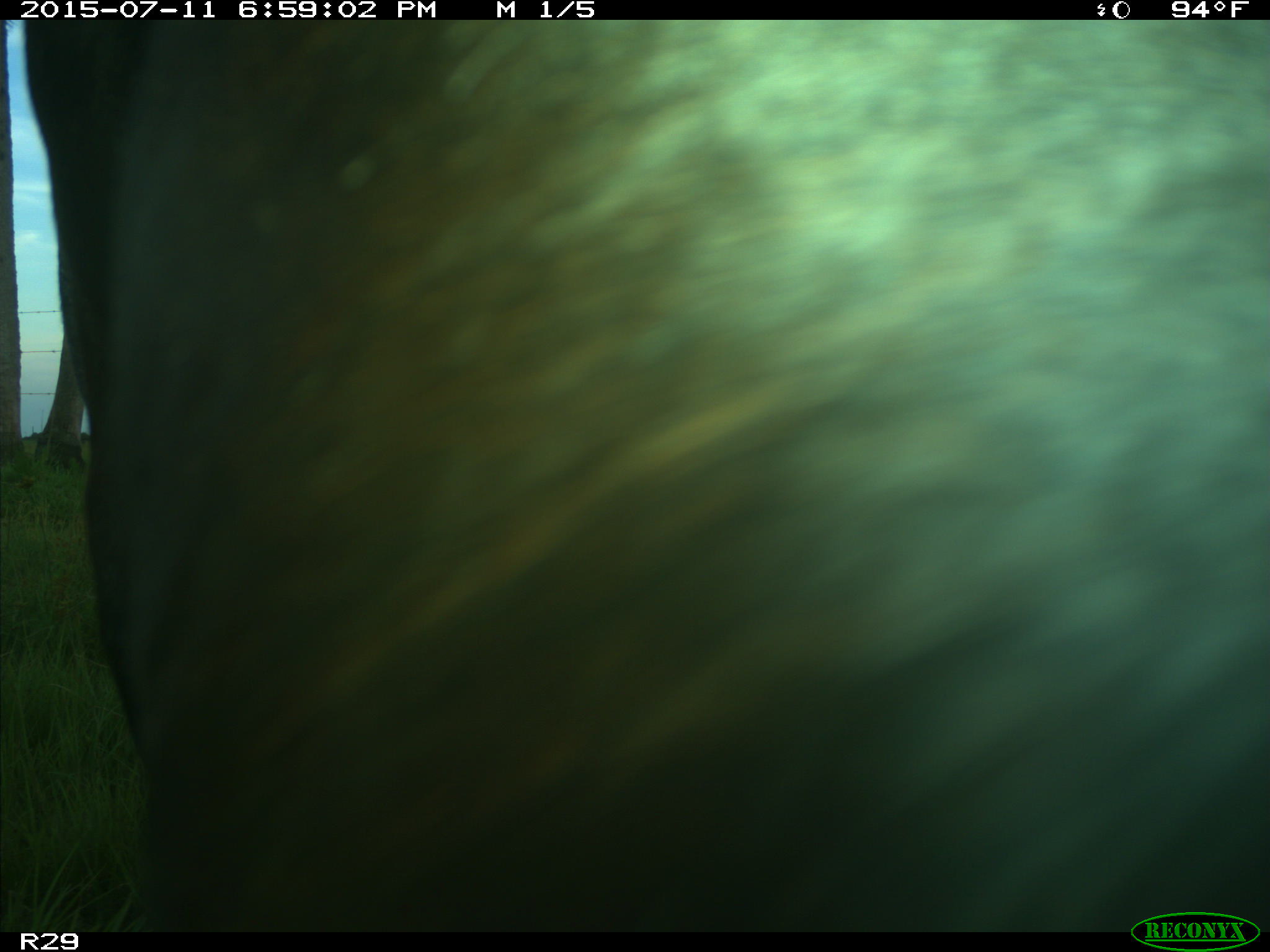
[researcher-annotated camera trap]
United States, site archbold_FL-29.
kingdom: Animalia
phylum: Chordata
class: Mammalia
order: Artiodactyla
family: Bovidae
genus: Bos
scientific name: Bos taurus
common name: domestic cow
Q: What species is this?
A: Bos taurus (domestic cow).